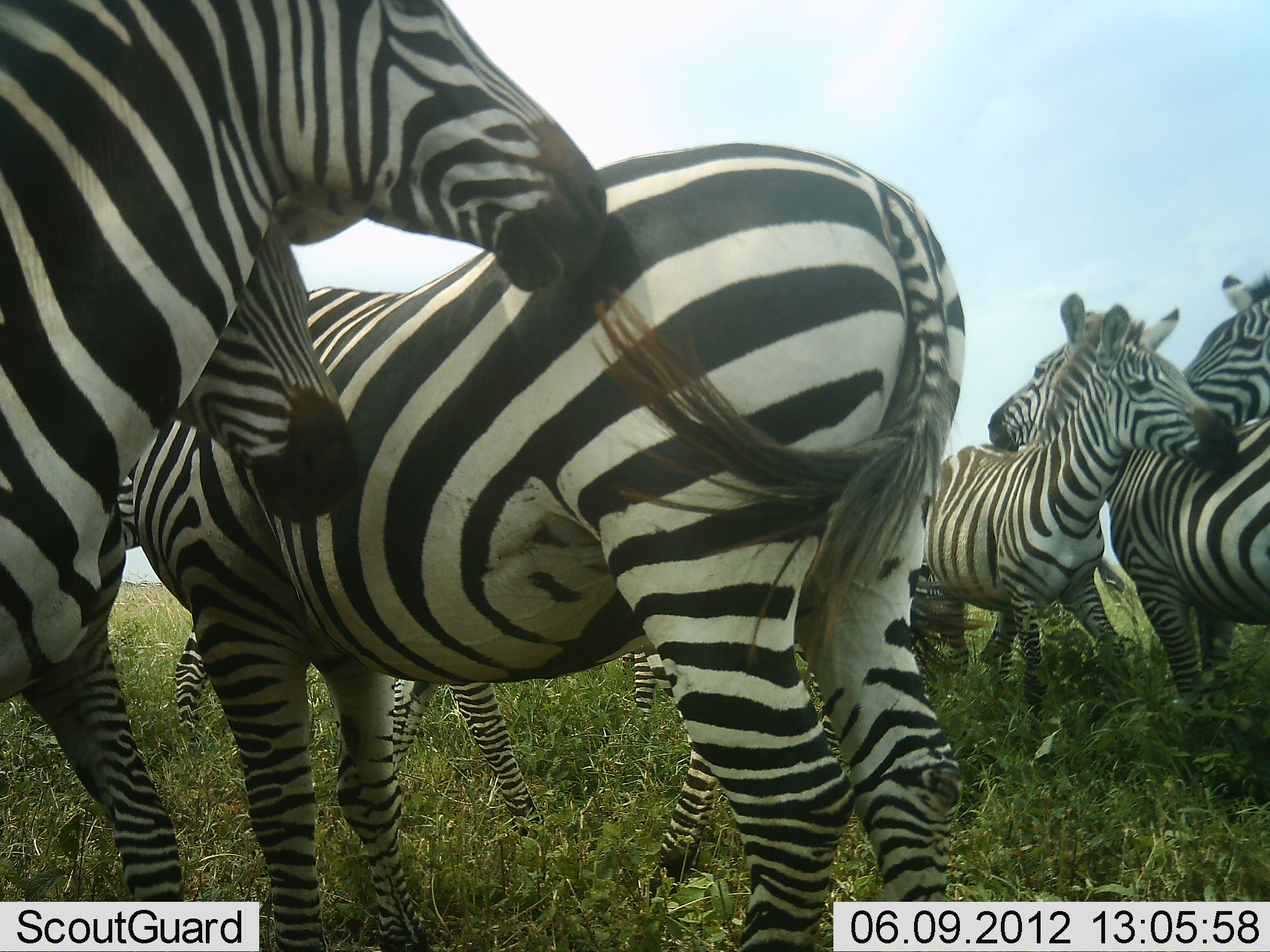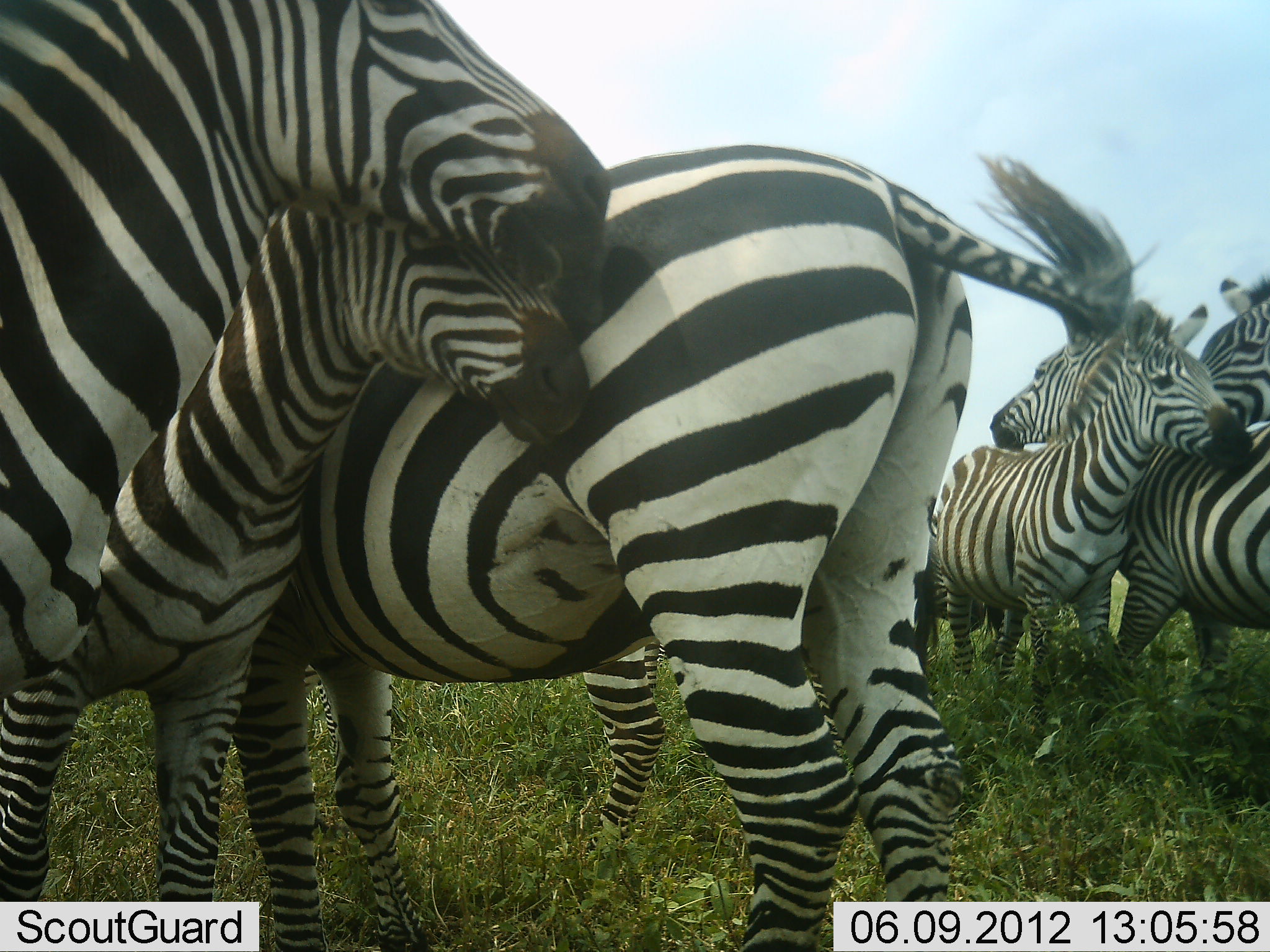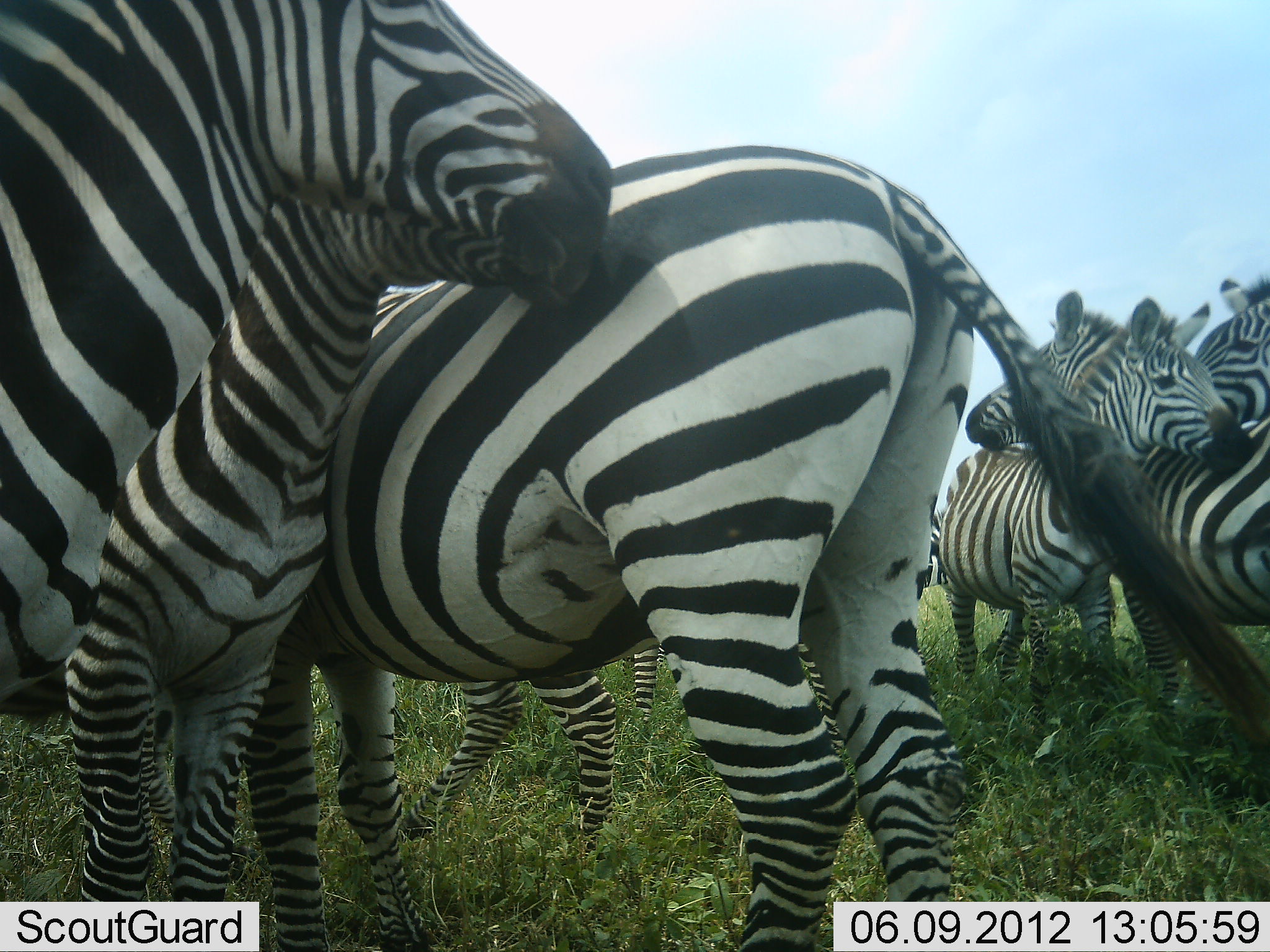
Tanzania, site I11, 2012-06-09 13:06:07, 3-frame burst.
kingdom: Animalia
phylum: Chordata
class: Mammalia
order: Perissodactyla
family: Equidae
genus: Equus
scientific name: Equus quagga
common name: plains zebra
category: zebra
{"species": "zebra (plains zebra) (Equus quagga)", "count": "7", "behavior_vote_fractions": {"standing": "30%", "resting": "0%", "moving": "30%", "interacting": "80%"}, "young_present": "30%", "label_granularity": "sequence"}